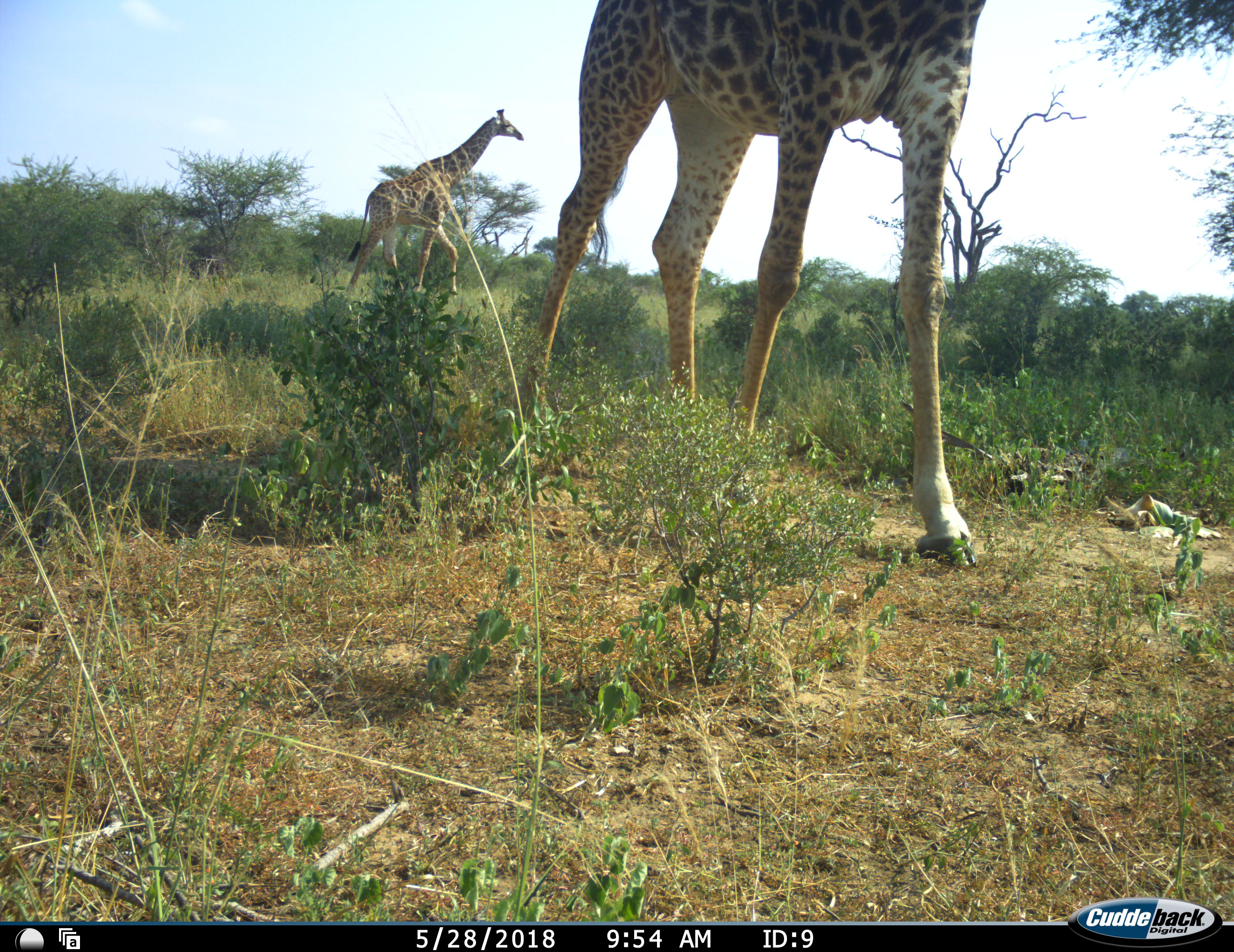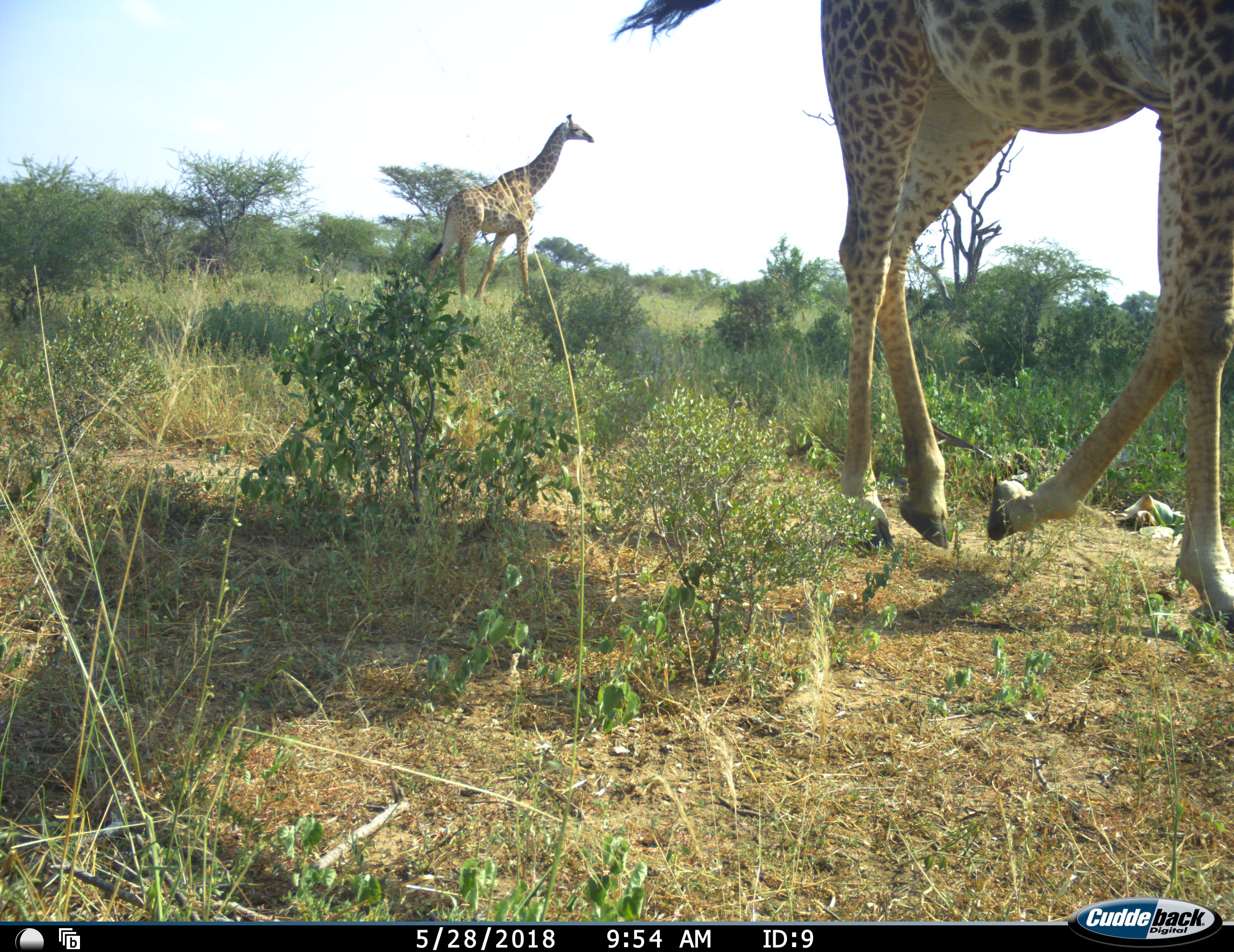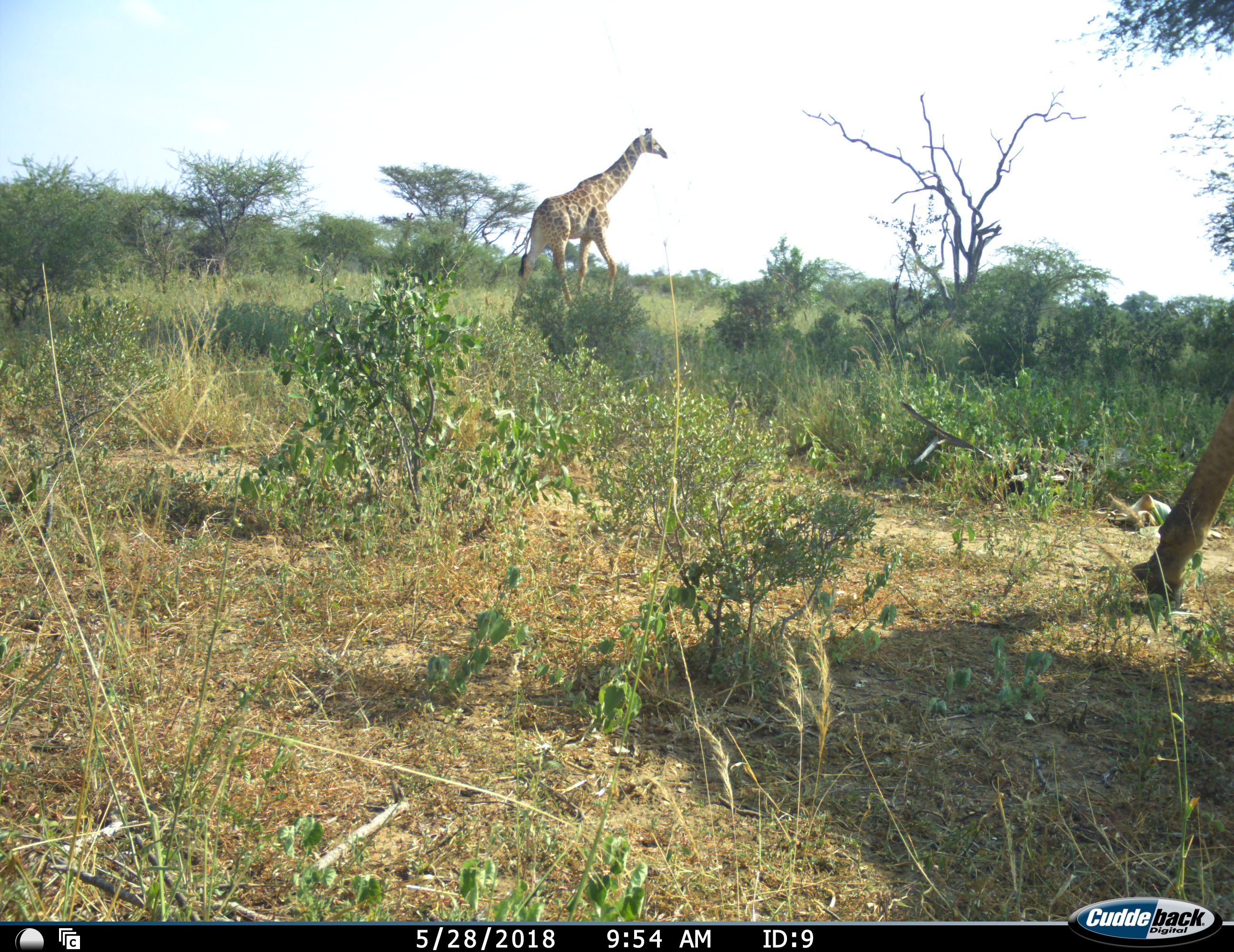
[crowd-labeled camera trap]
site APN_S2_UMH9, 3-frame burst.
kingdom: Animalia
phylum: Chordata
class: Mammalia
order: Artiodactyla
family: Giraffidae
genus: Giraffa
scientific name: Giraffa camelopardalis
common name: giraffe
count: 2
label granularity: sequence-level